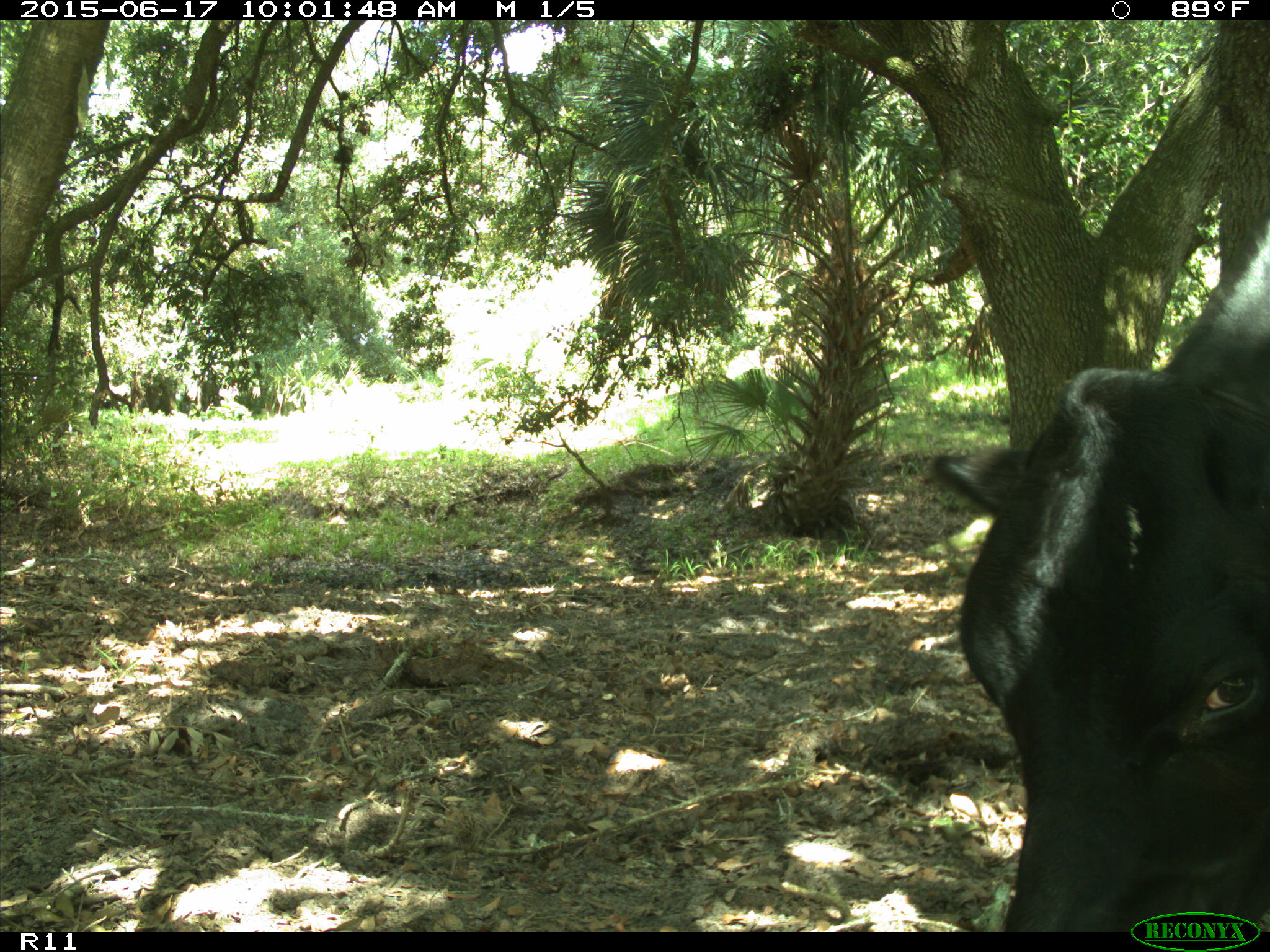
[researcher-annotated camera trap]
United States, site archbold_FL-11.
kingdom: Animalia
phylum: Chordata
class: Mammalia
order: Artiodactyla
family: Bovidae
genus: Bos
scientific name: Bos taurus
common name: domestic cow